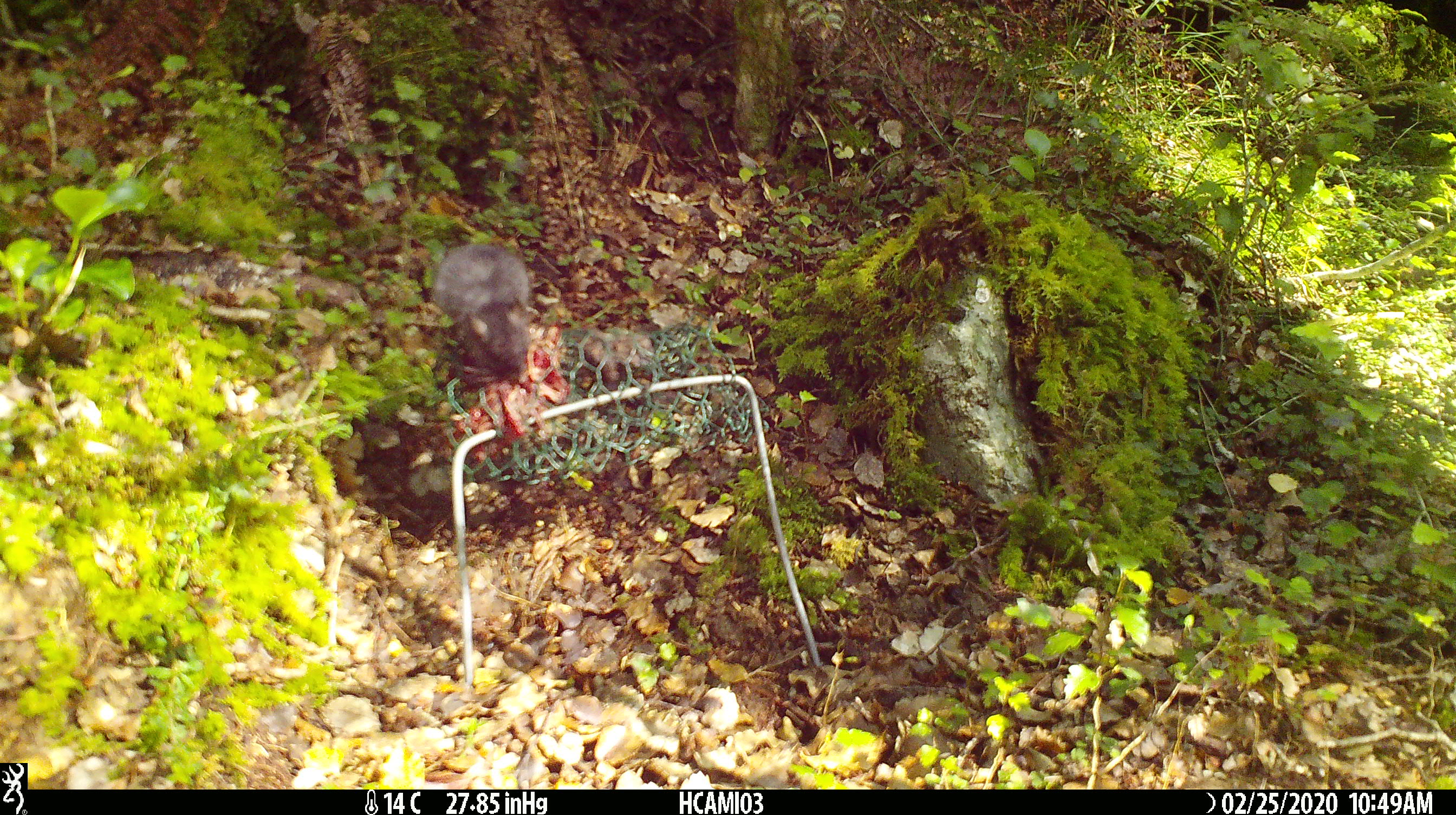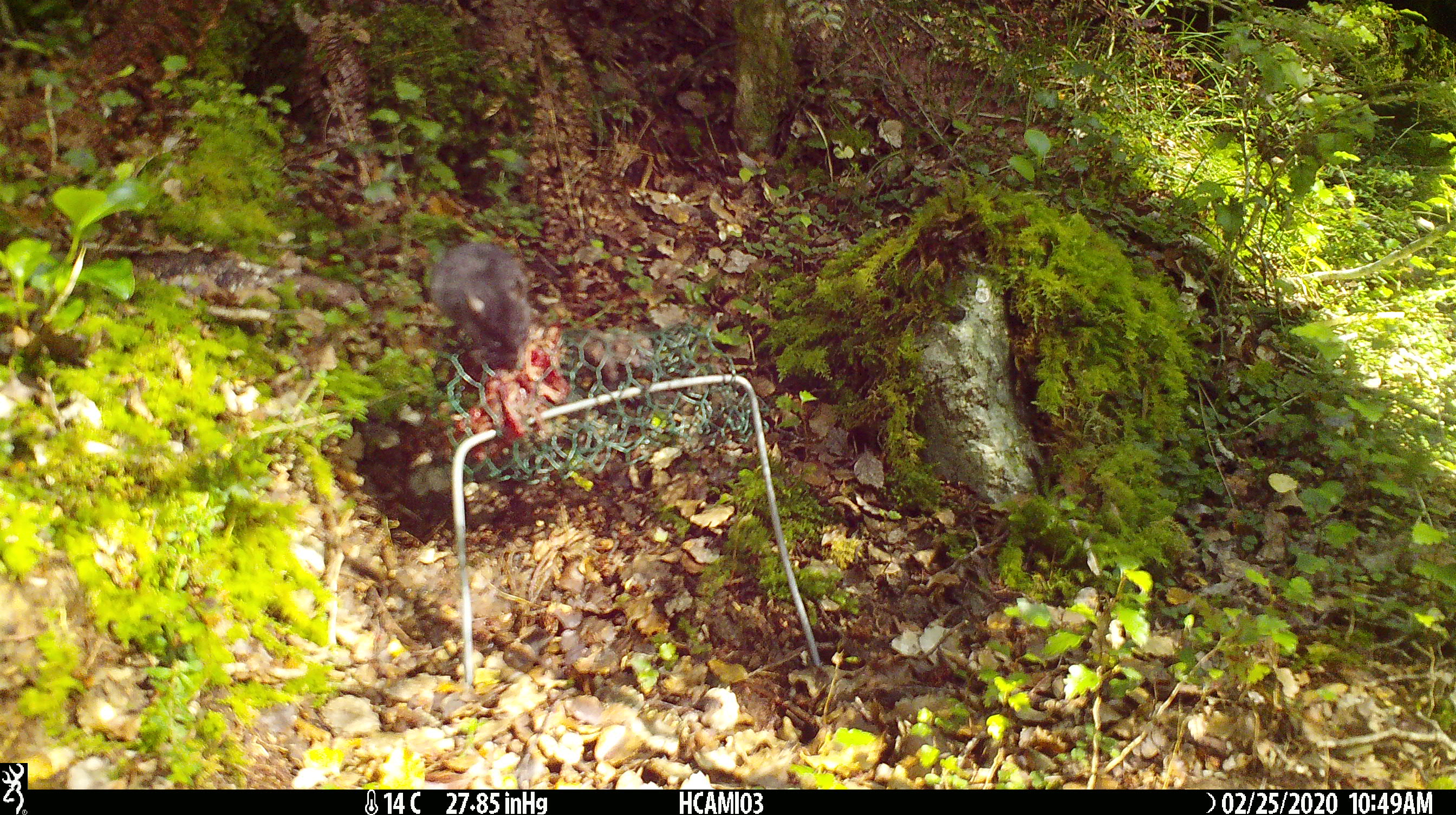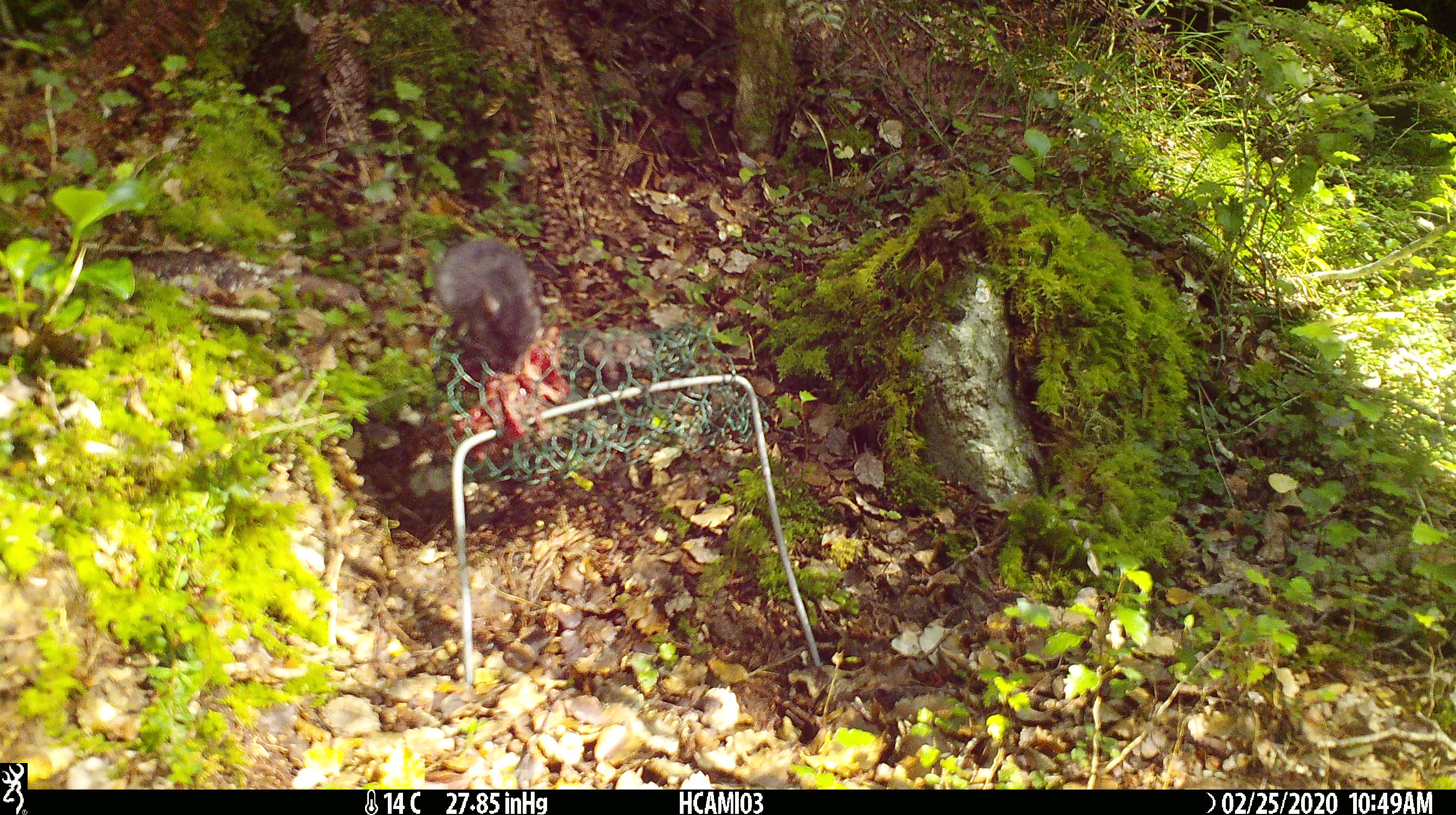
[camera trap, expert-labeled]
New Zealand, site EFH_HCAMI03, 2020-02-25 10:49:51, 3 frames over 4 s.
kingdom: Animalia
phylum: Chordata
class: Mammalia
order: Rodentia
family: Muridae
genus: Mus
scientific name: Mus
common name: mouse